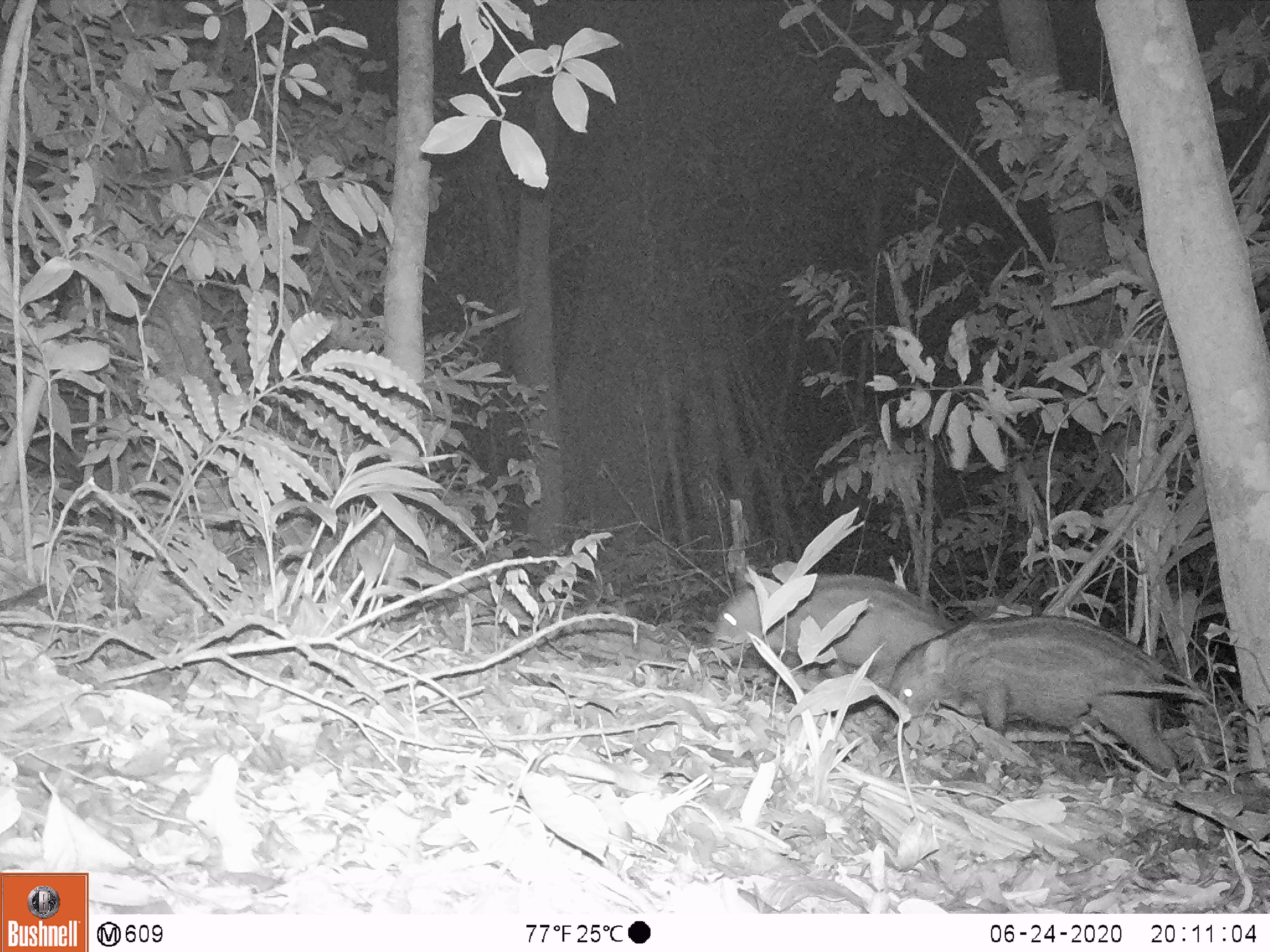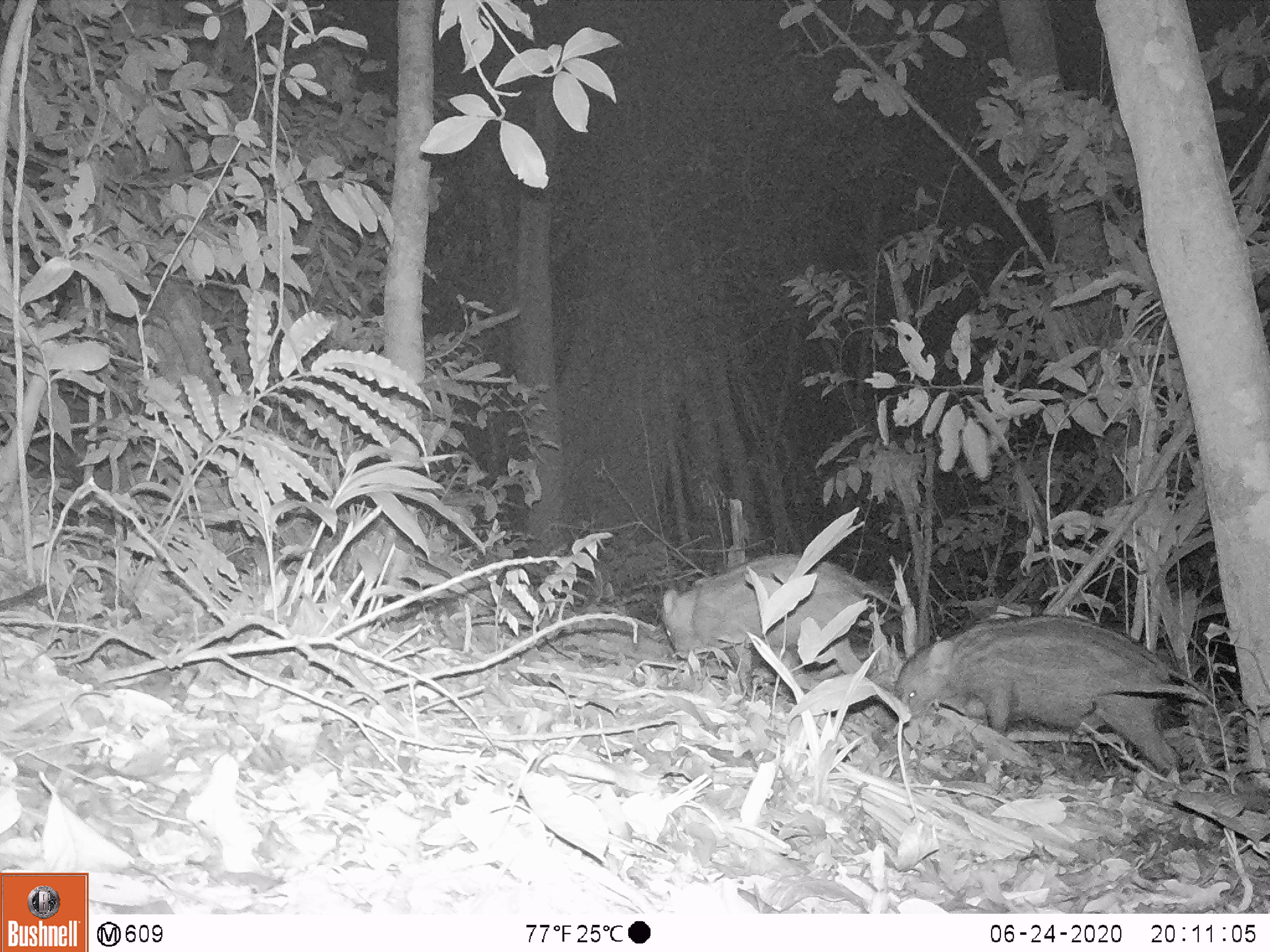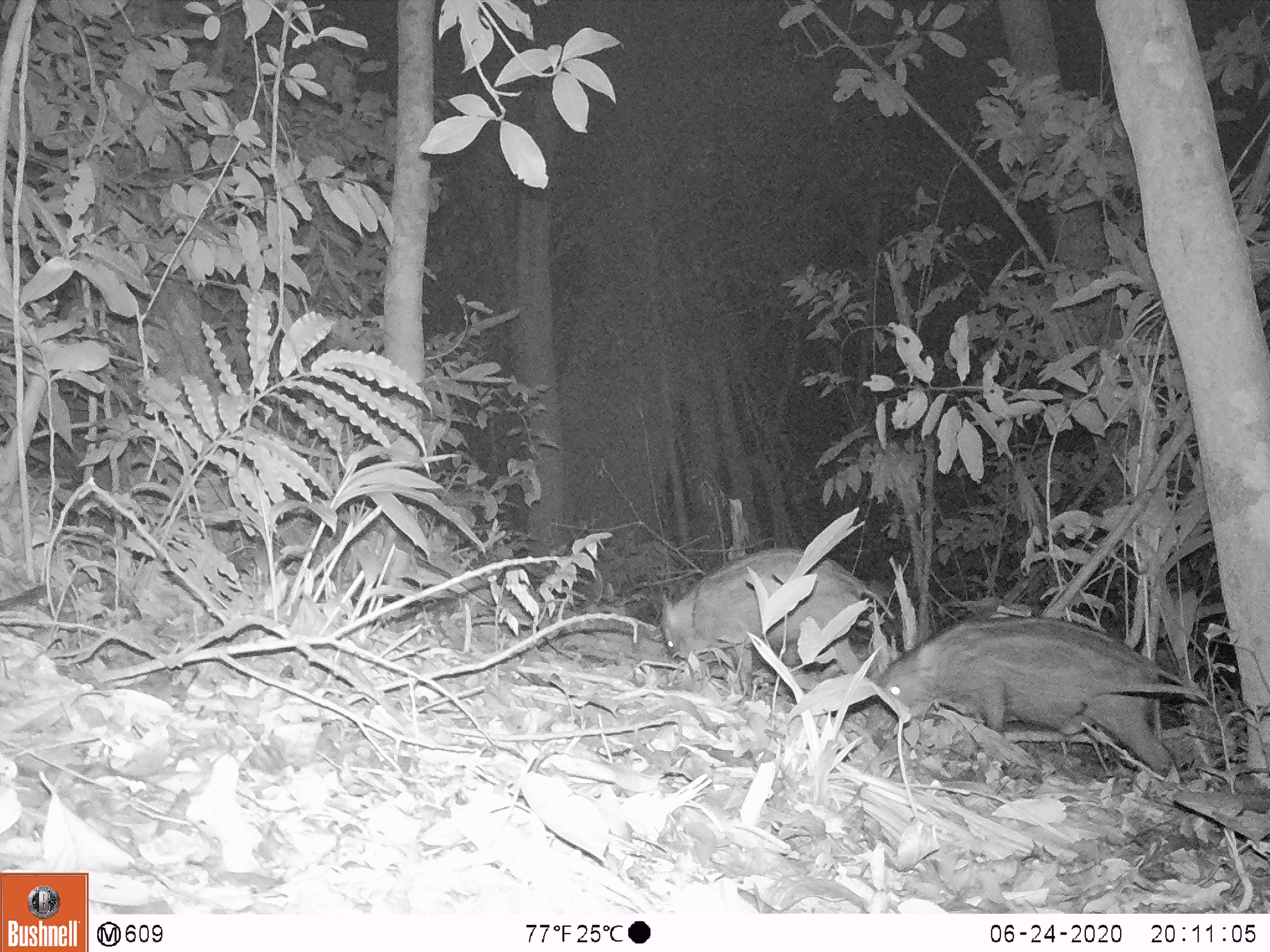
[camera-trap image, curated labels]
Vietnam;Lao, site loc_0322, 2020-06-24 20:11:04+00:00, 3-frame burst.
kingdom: Animalia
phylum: Chordata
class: Mammalia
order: Artiodactyla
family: Suidae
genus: Sus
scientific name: Sus scrofa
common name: eurasian wild pig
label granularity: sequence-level